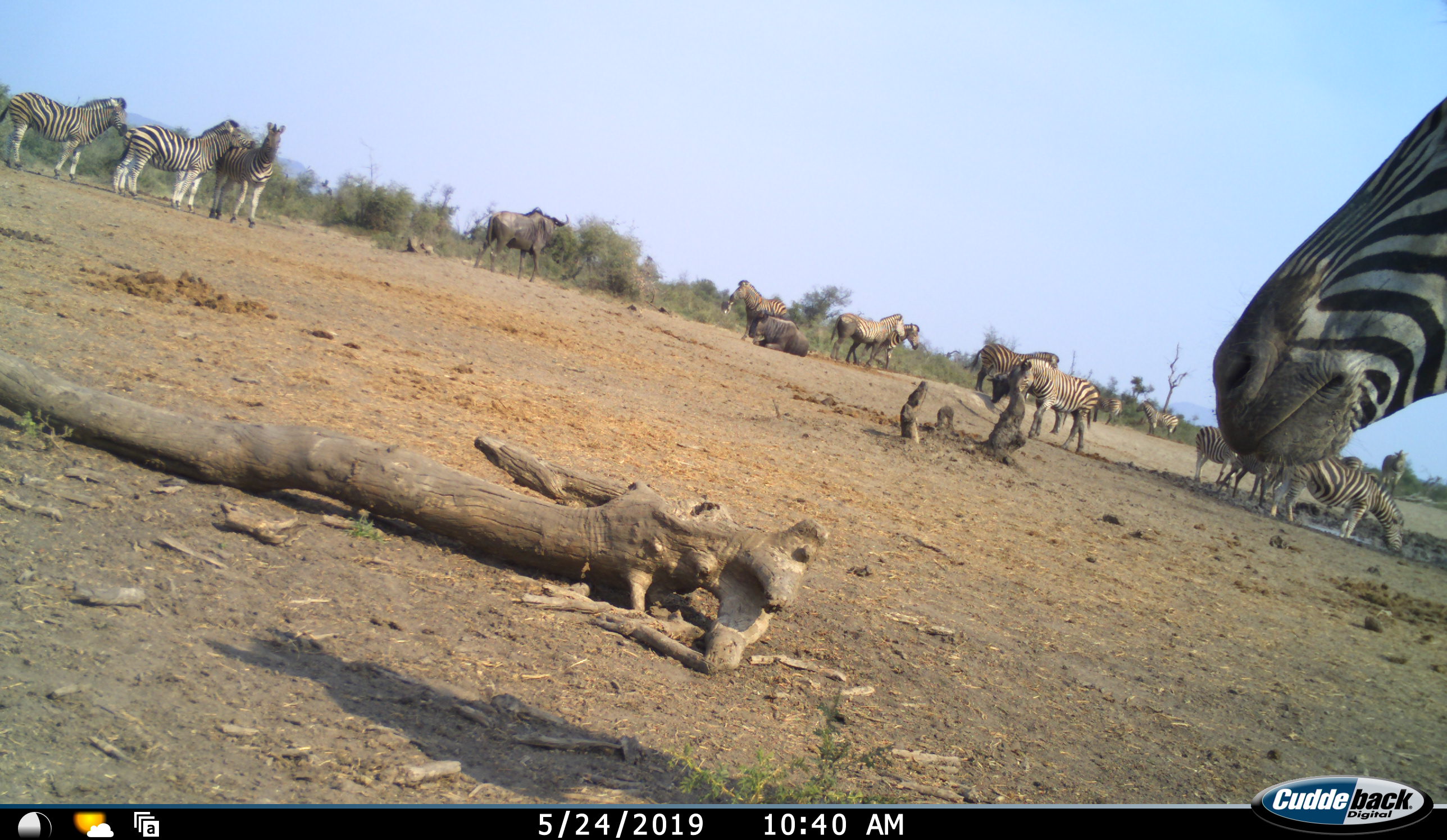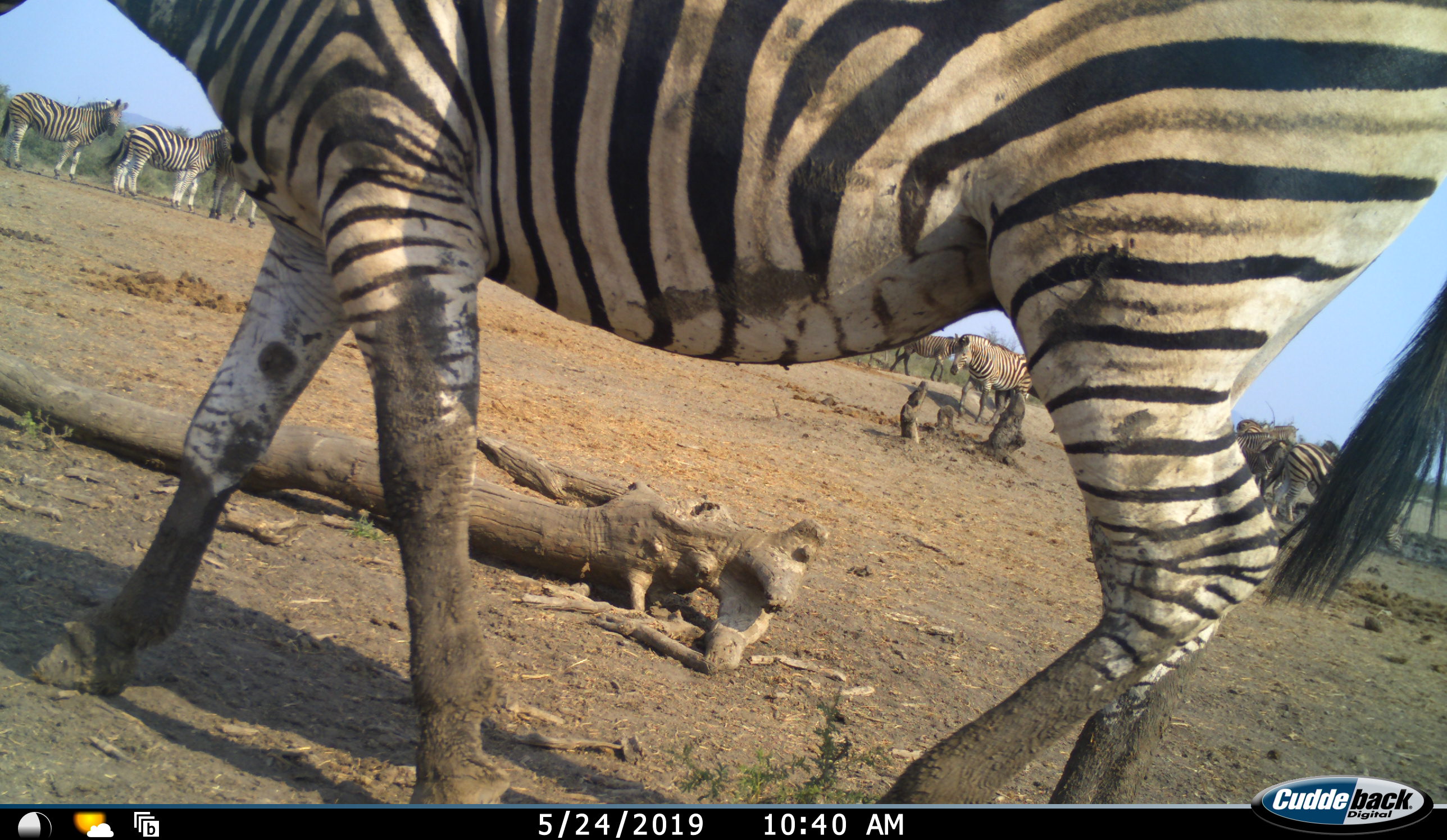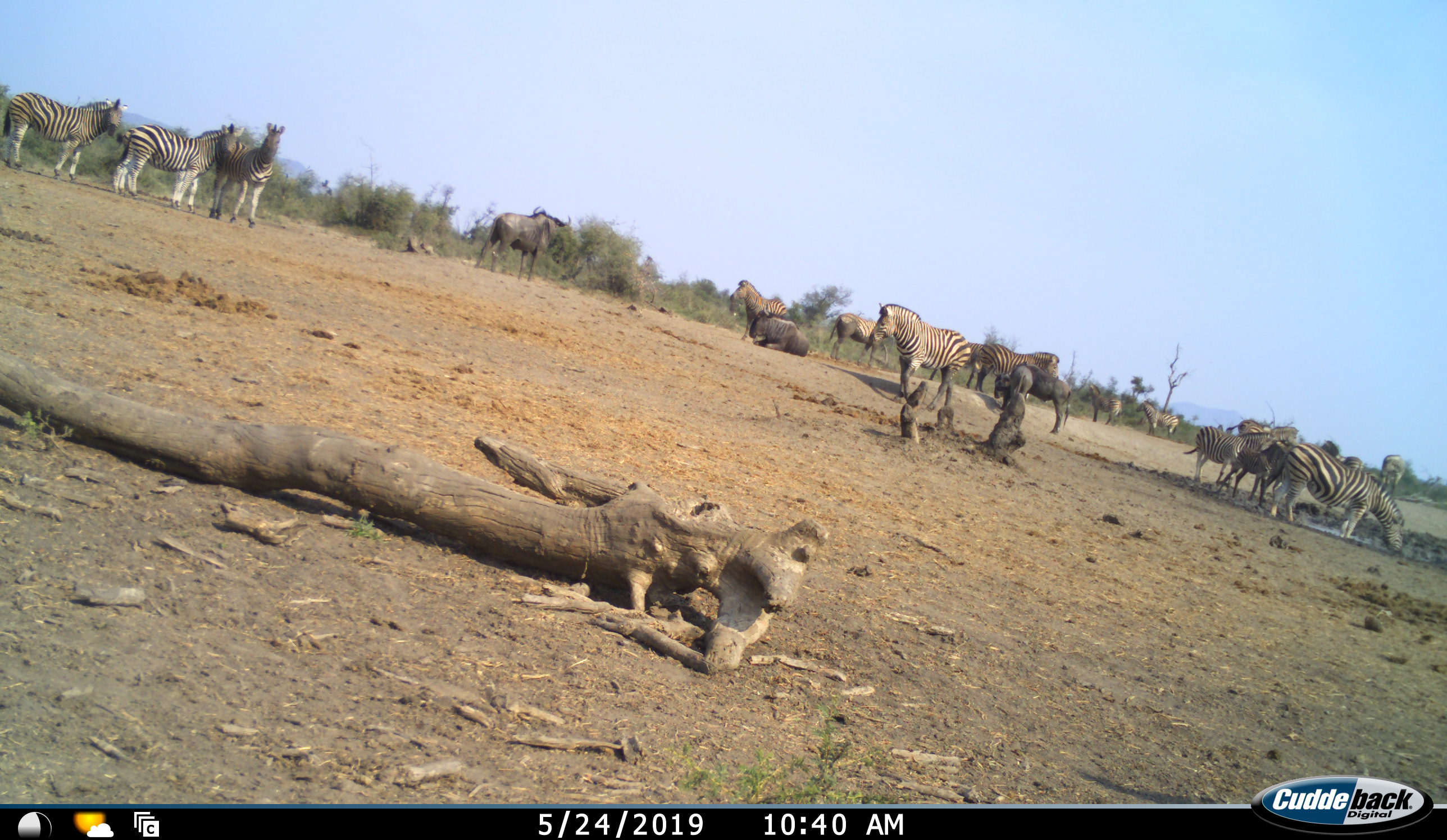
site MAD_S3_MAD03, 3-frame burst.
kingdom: Animalia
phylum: Chordata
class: Mammalia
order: Perissodactyla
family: Equidae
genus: Equus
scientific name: Equus quagga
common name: plains zebra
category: zebraplains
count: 11-50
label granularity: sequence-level